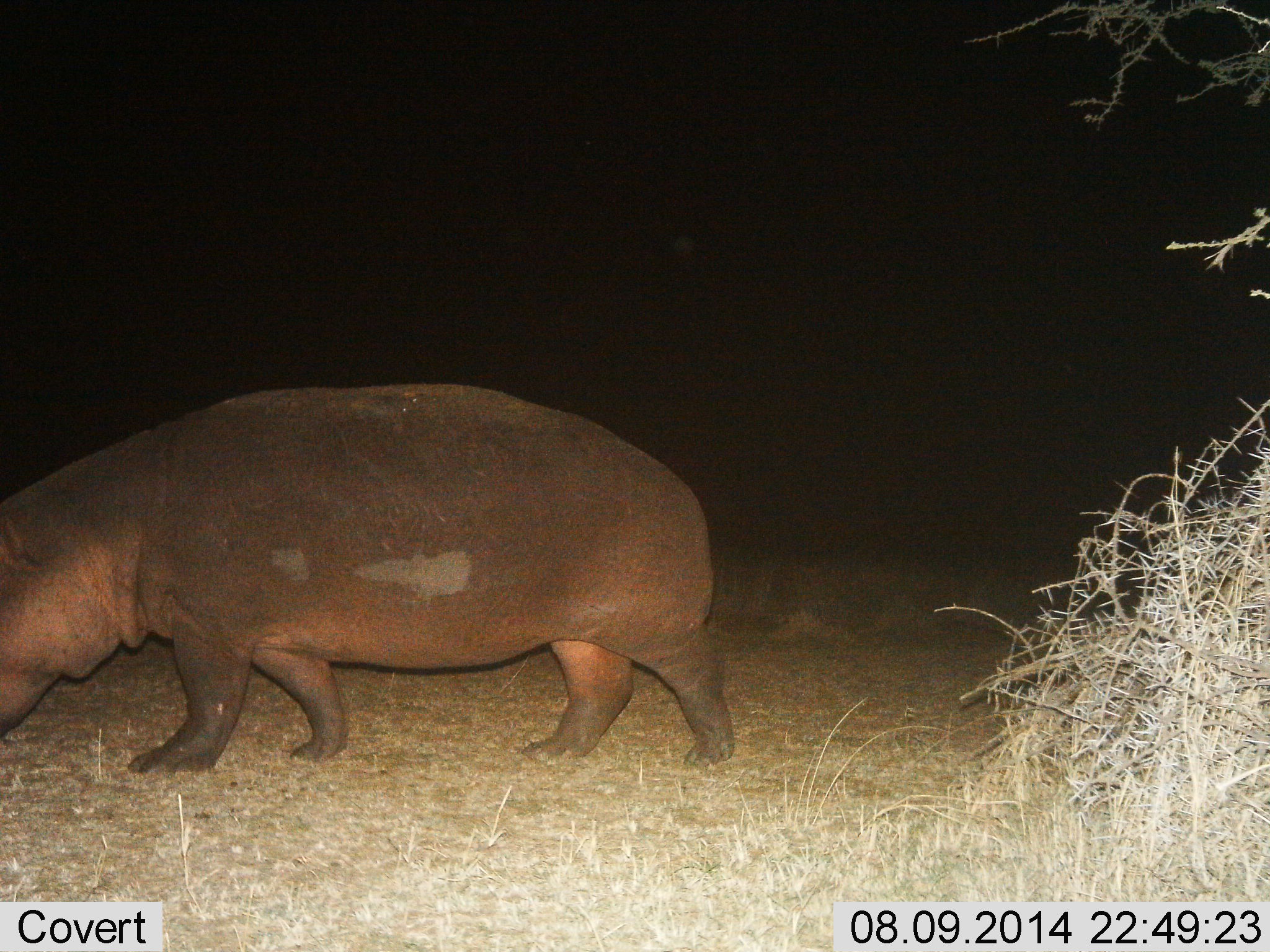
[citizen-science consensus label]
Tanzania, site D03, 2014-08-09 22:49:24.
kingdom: Animalia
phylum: Chordata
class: Mammalia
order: Artiodactyla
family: Hippopotamidae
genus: Hippopotamus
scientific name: Hippopotamus amphibius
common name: hippopotamus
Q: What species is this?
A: Hippopotamus (Hippopotamus amphibius).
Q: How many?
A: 1.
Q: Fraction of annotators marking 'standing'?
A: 20%.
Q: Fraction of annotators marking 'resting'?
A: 0%.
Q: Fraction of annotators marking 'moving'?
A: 70%.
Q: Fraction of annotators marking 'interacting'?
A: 0%.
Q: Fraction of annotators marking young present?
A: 0%.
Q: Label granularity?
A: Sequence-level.